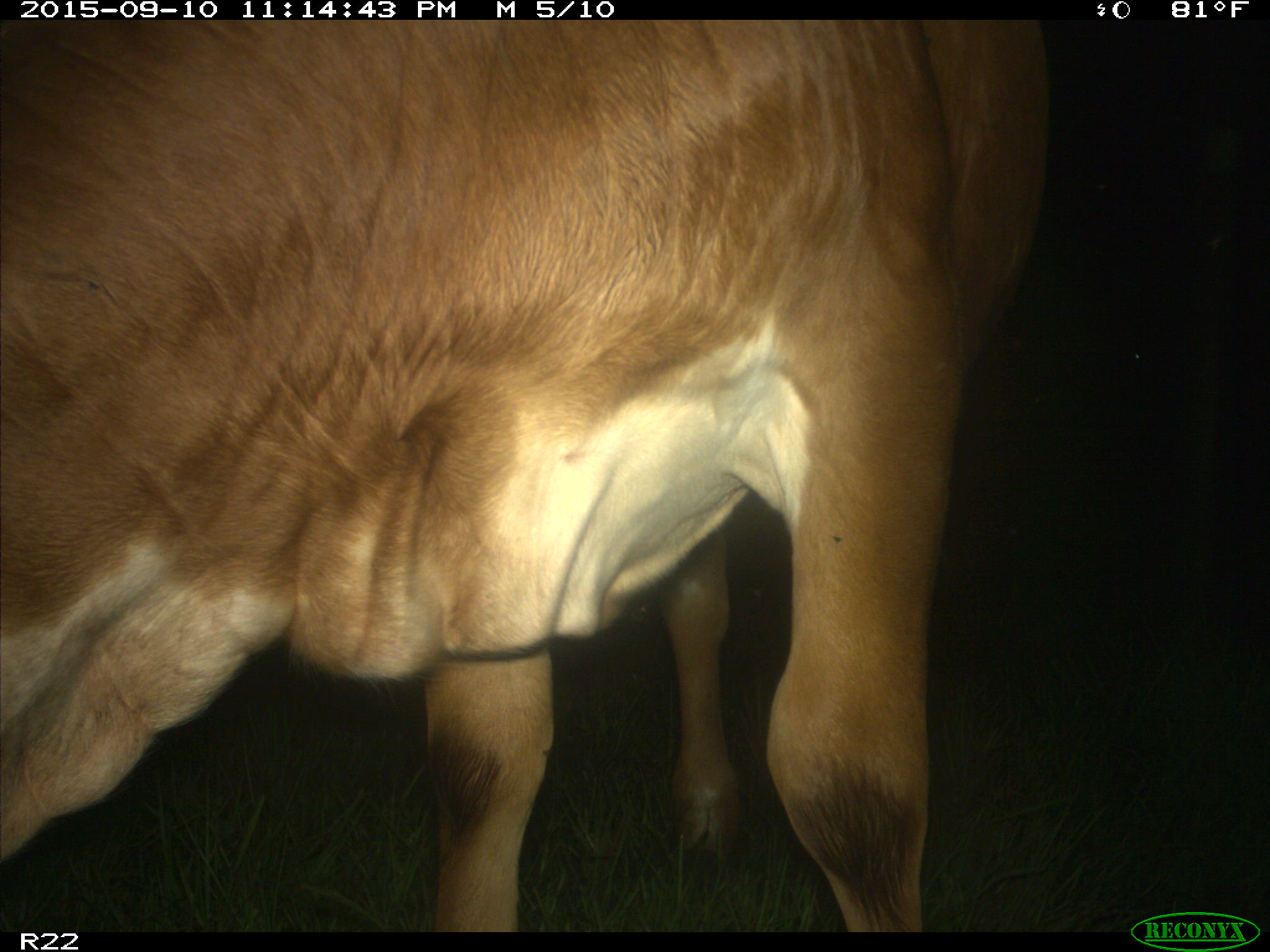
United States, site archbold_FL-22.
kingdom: Animalia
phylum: Chordata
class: Mammalia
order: Artiodactyla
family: Bovidae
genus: Bos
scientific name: Bos taurus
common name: domestic cow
Bos taurus (domestic cow).